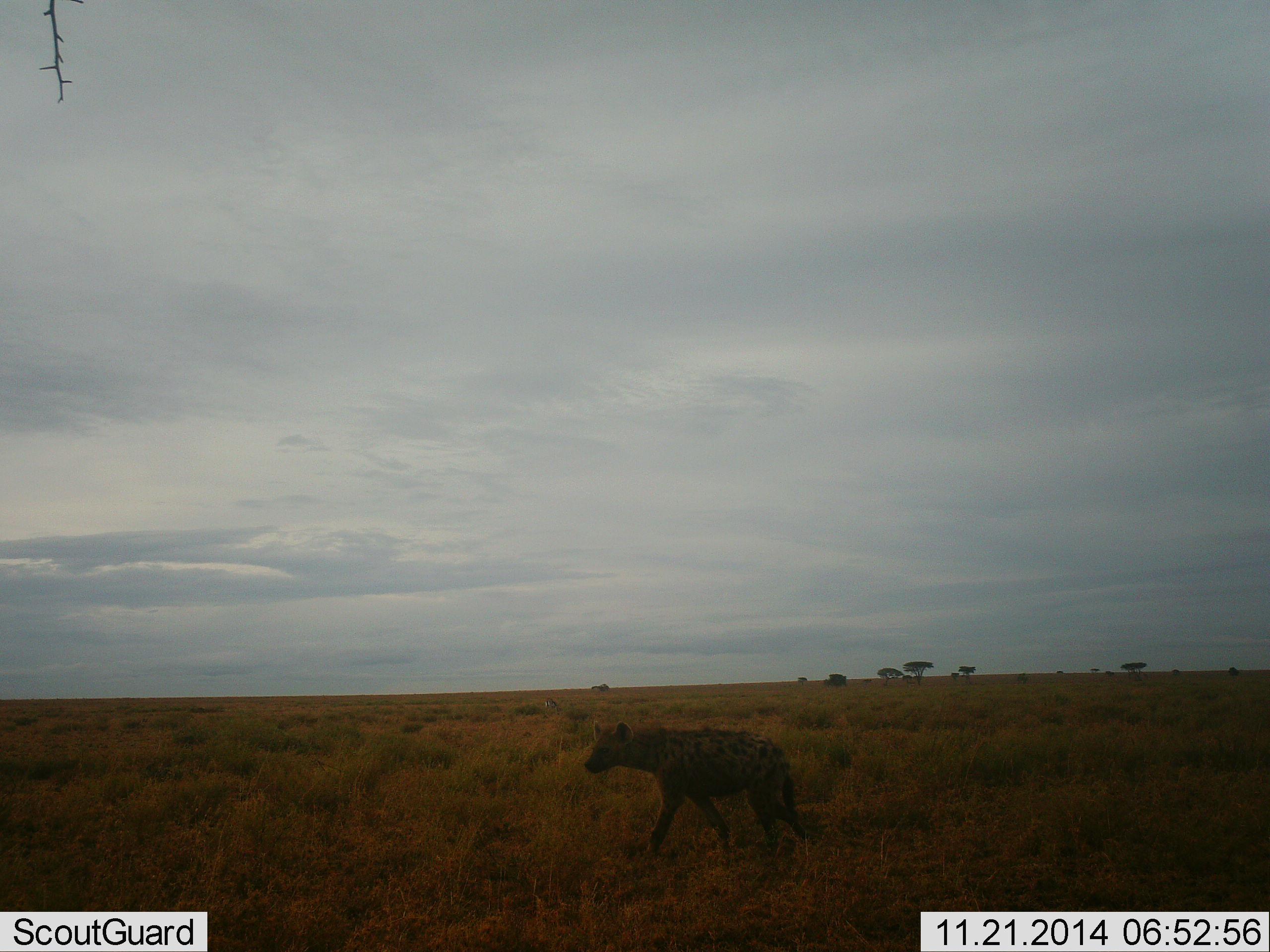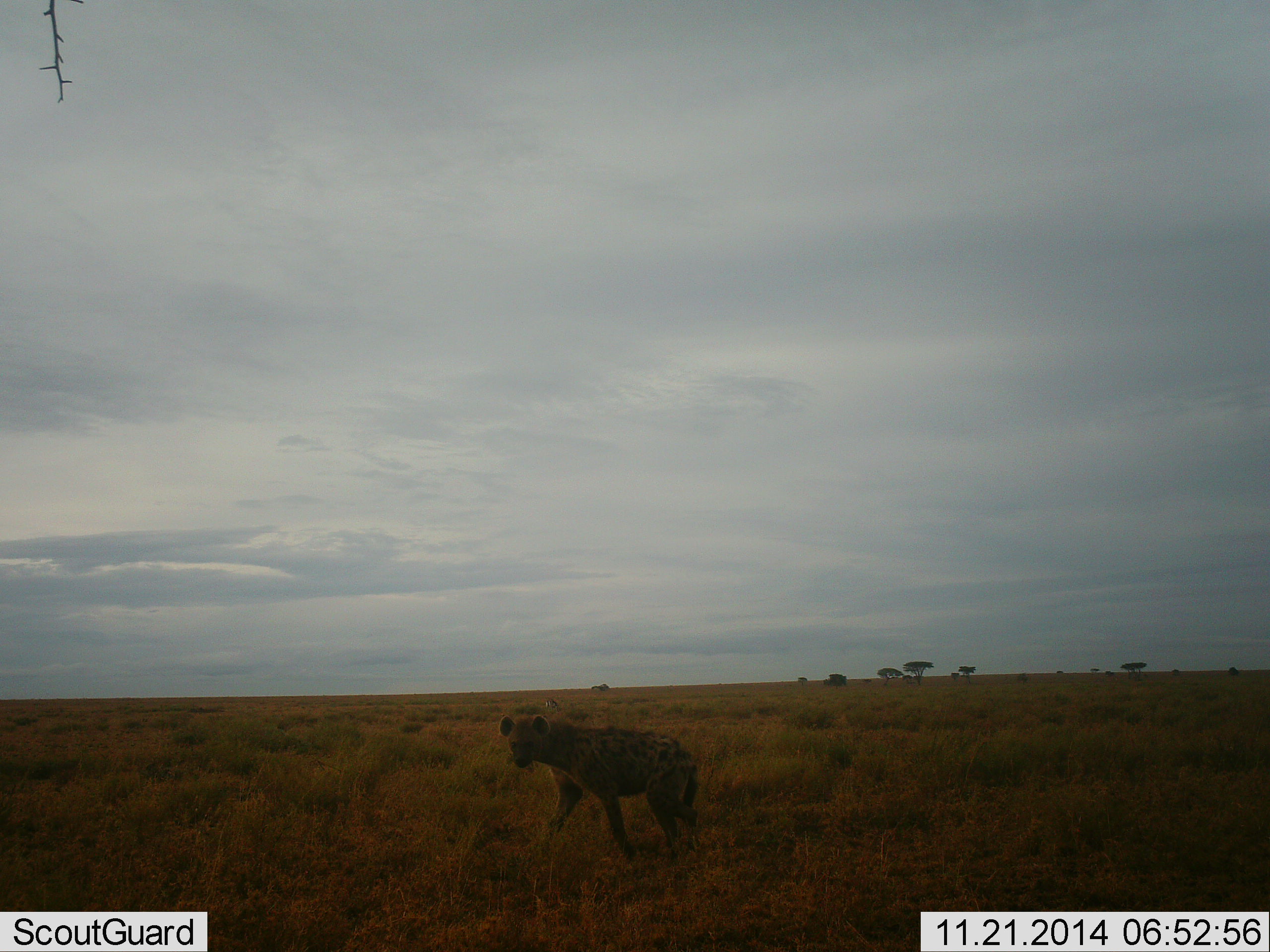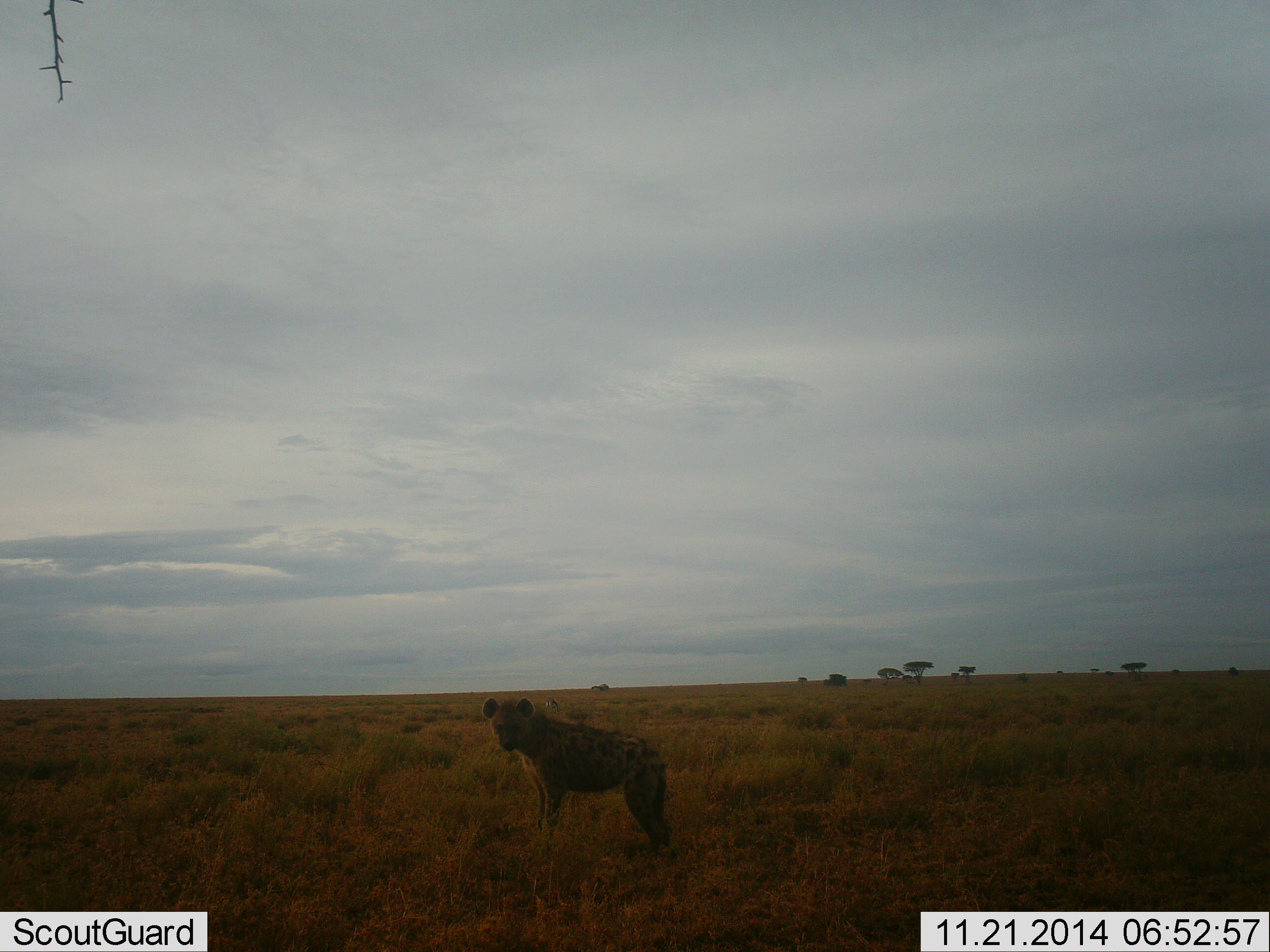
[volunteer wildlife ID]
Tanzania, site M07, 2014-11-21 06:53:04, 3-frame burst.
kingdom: Animalia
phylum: Chordata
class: Mammalia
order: Carnivora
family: Hyaenidae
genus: Crocuta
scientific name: Crocuta crocuta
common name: spotted hyena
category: hyenaspotted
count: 1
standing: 30%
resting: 0%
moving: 90%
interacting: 0%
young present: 0%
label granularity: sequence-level